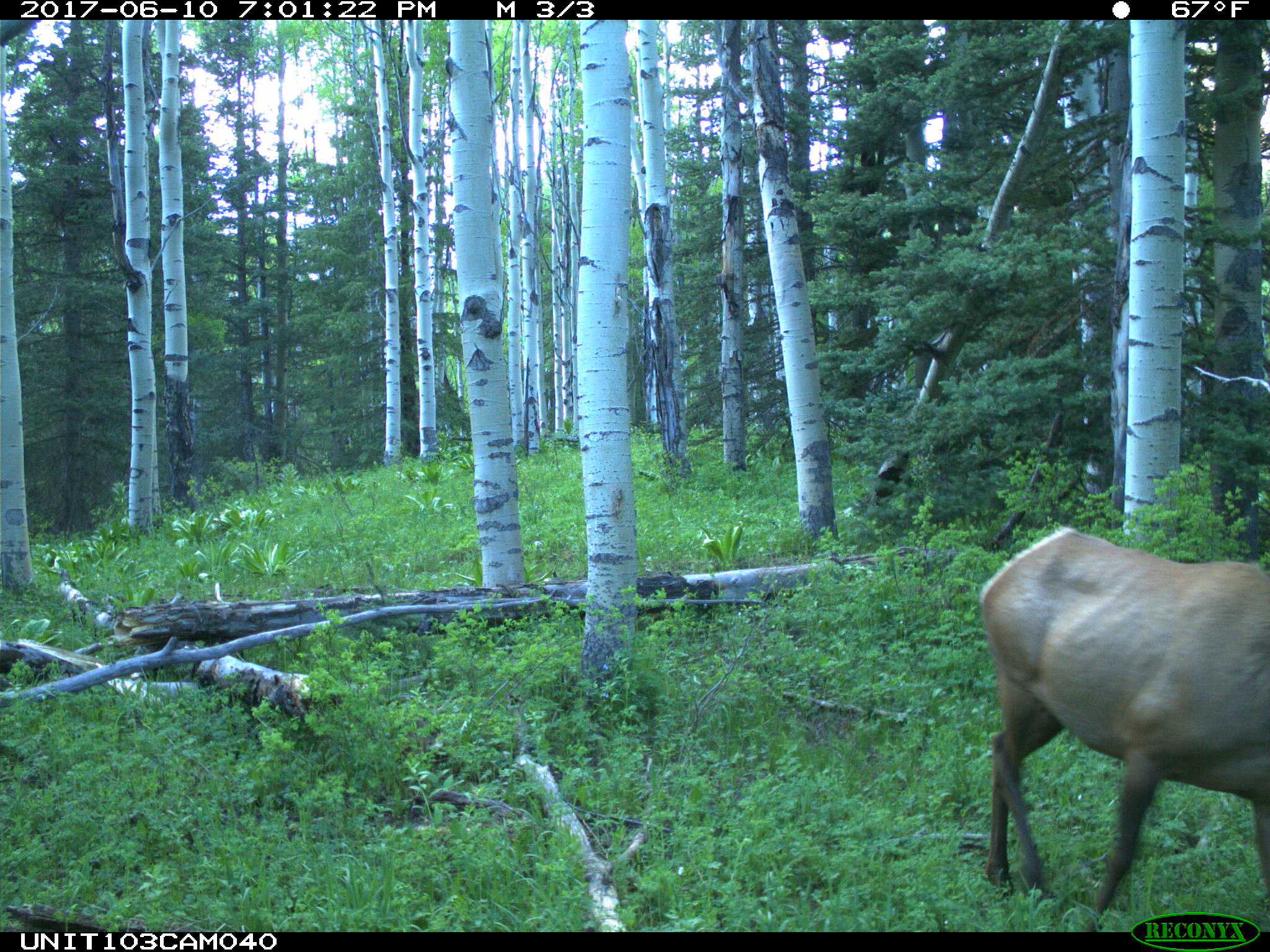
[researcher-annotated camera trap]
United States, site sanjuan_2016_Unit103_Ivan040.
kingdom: Animalia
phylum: Chordata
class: Mammalia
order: Artiodactyla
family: Cervidae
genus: Cervus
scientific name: Cervus elaphus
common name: red deer